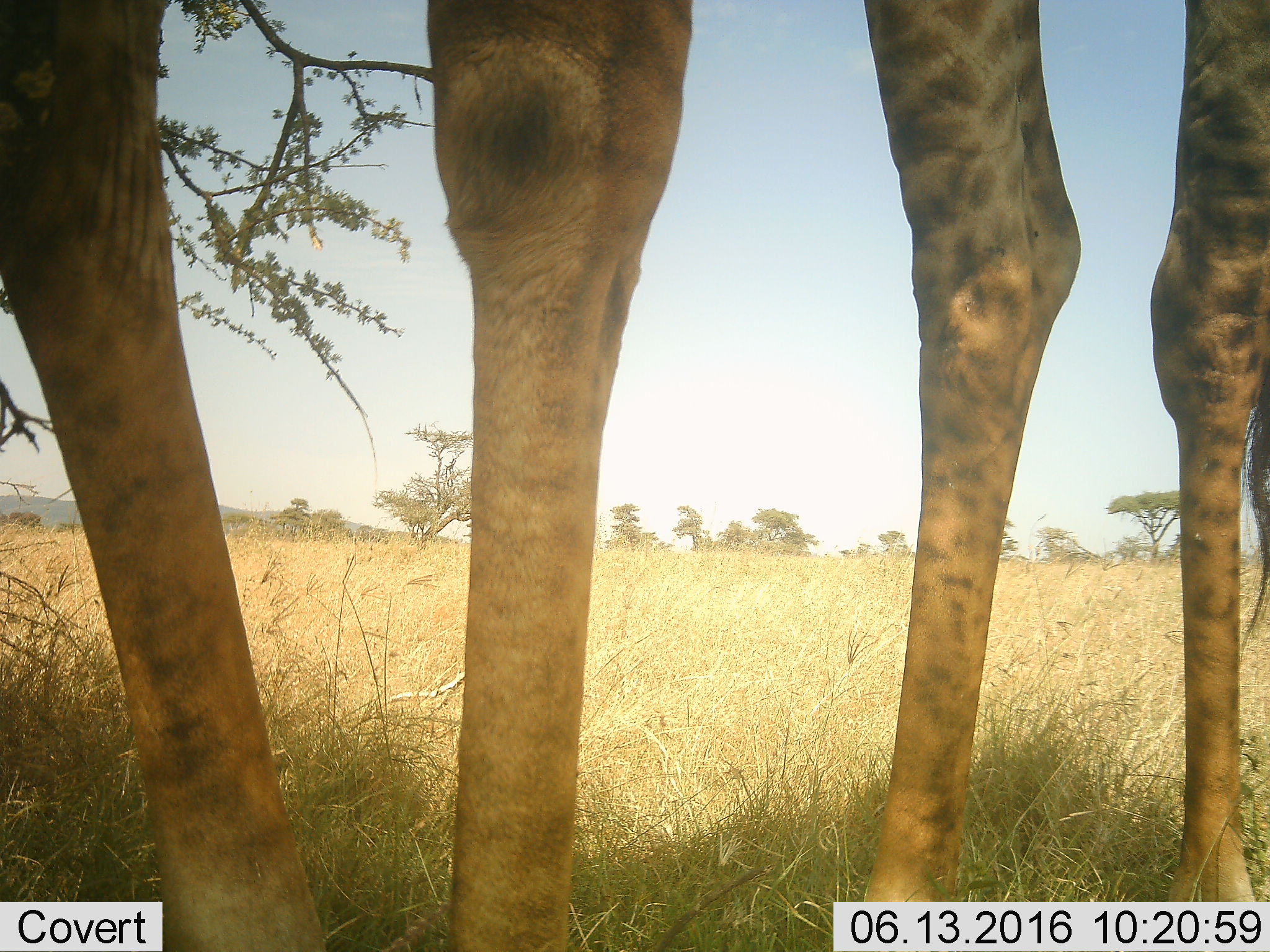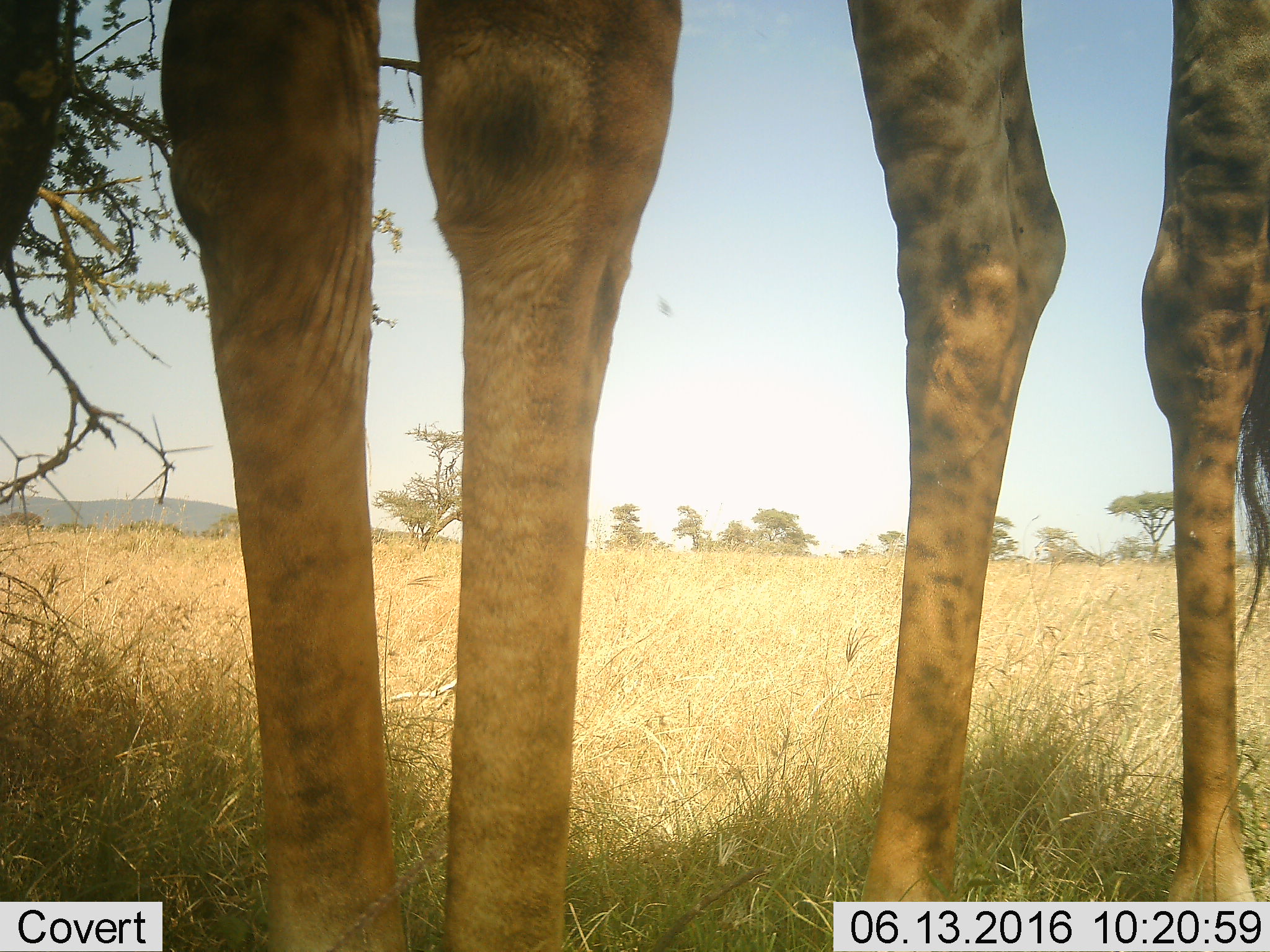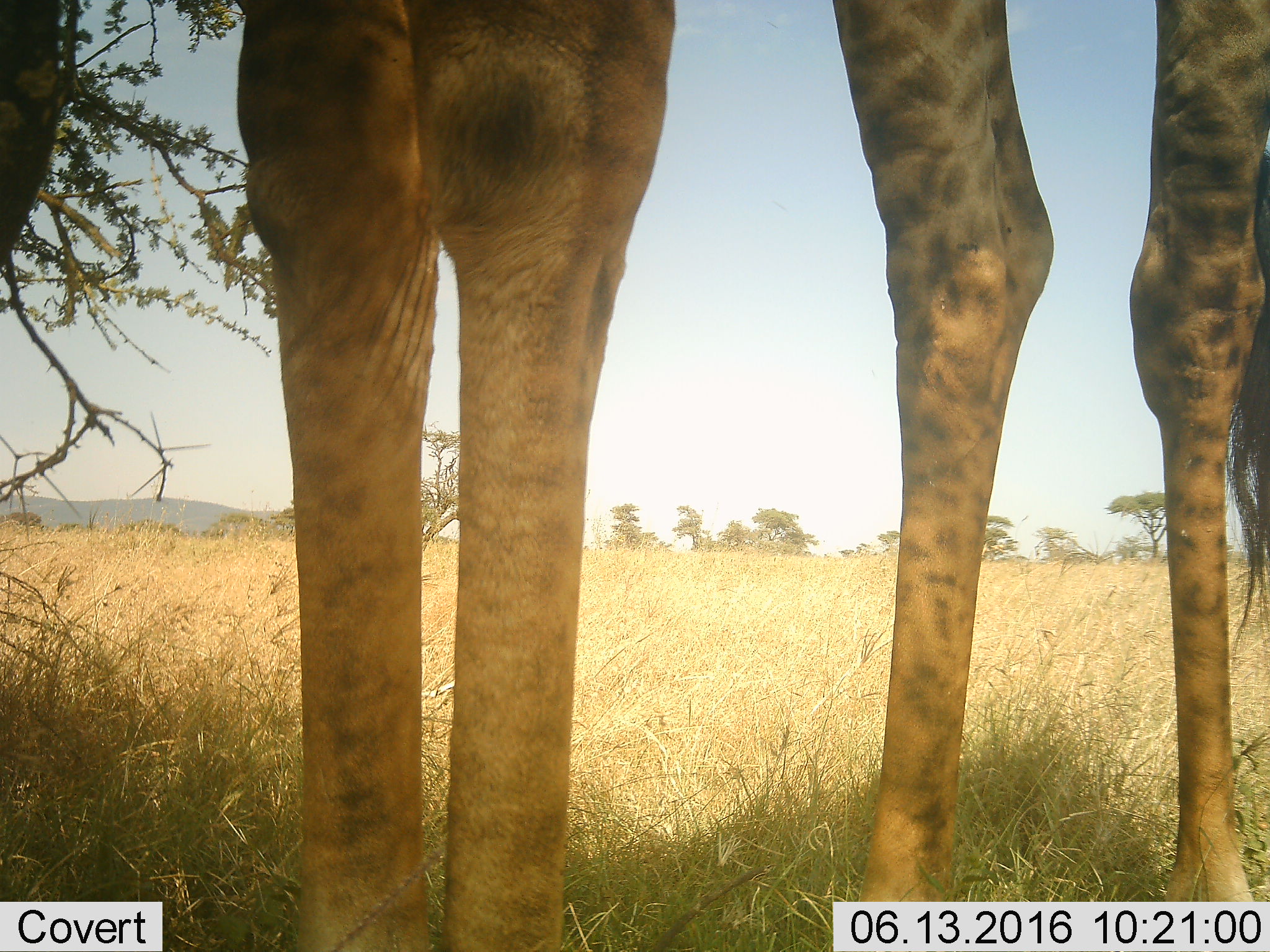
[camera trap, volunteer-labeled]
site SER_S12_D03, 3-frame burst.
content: unidentified animal